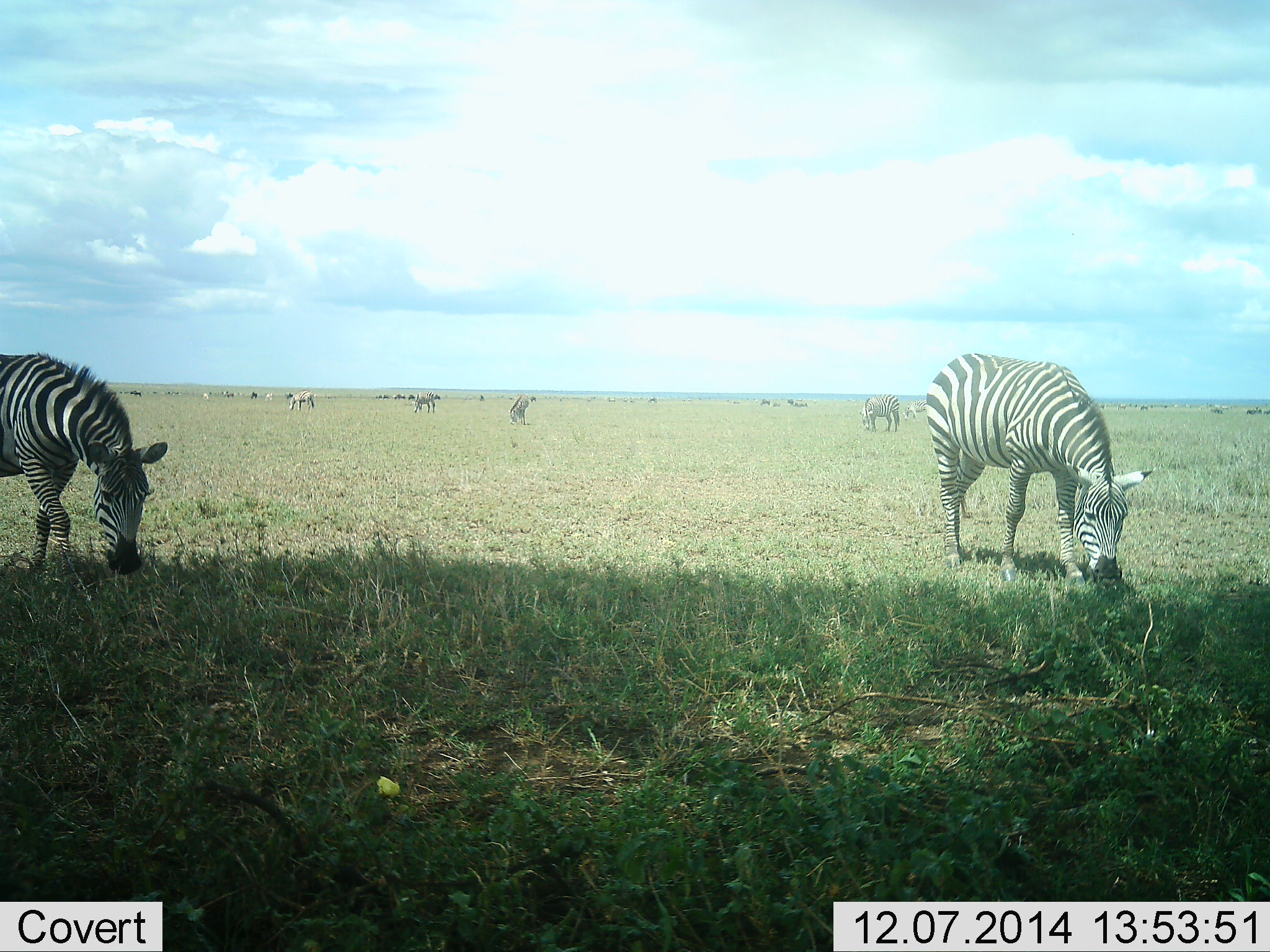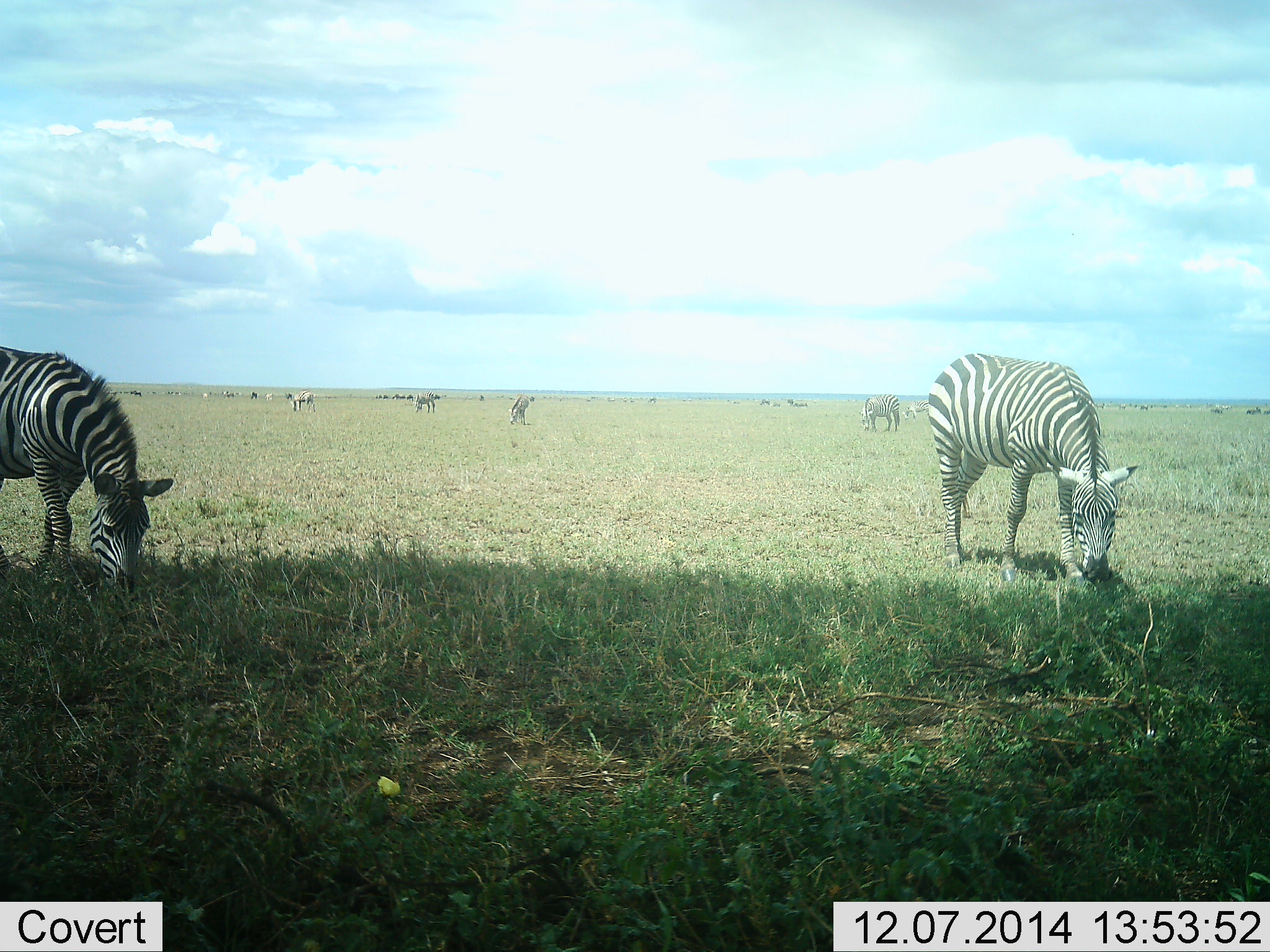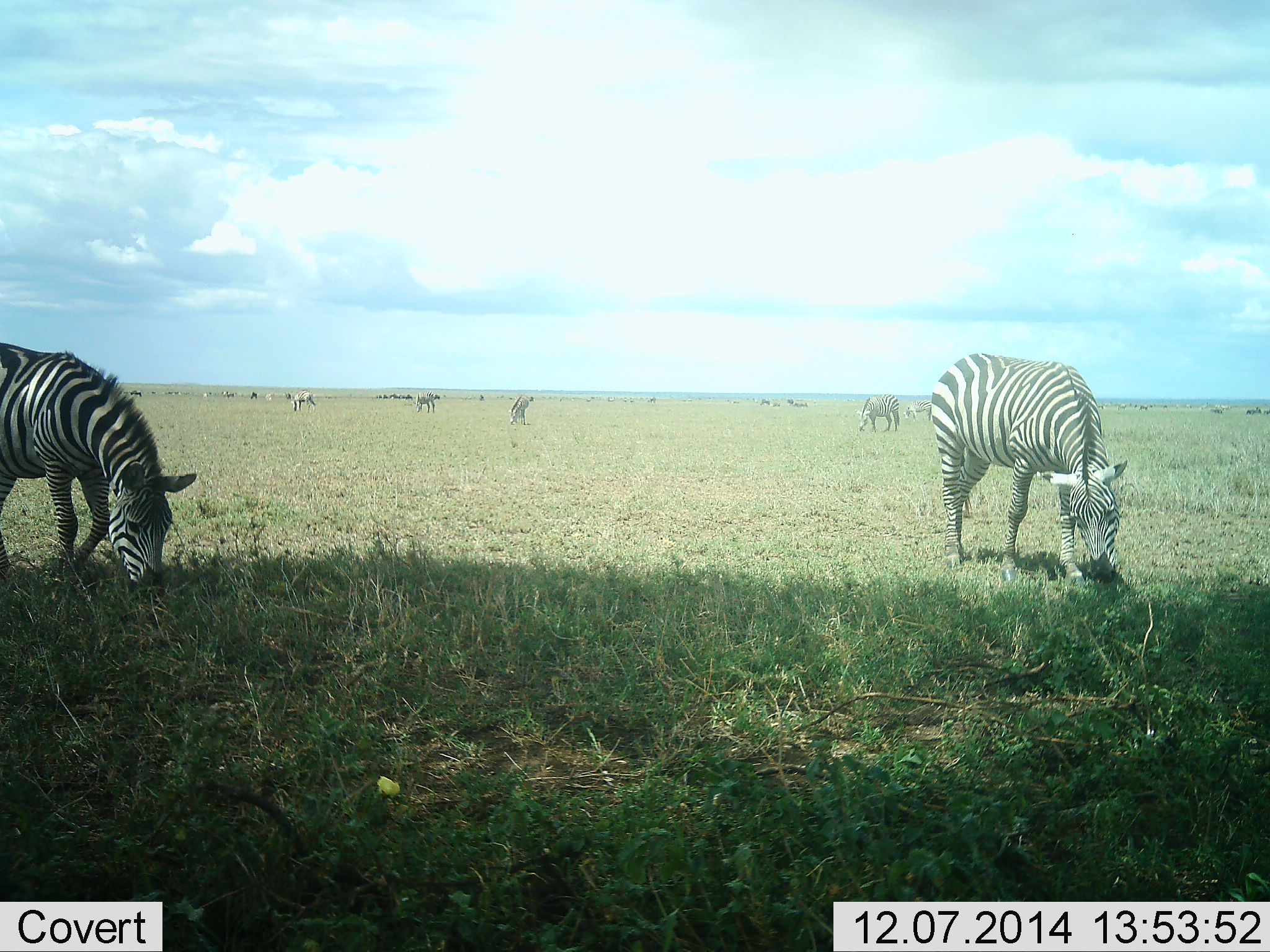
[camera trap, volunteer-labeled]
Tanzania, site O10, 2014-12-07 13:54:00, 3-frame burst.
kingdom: Animalia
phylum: Chordata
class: Mammalia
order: Perissodactyla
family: Equidae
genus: Equus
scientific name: Equus quagga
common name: plains zebra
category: zebra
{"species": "zebra (plains zebra) (Equus quagga)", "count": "6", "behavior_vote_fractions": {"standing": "40%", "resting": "0%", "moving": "10%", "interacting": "0%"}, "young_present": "0%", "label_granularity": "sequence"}